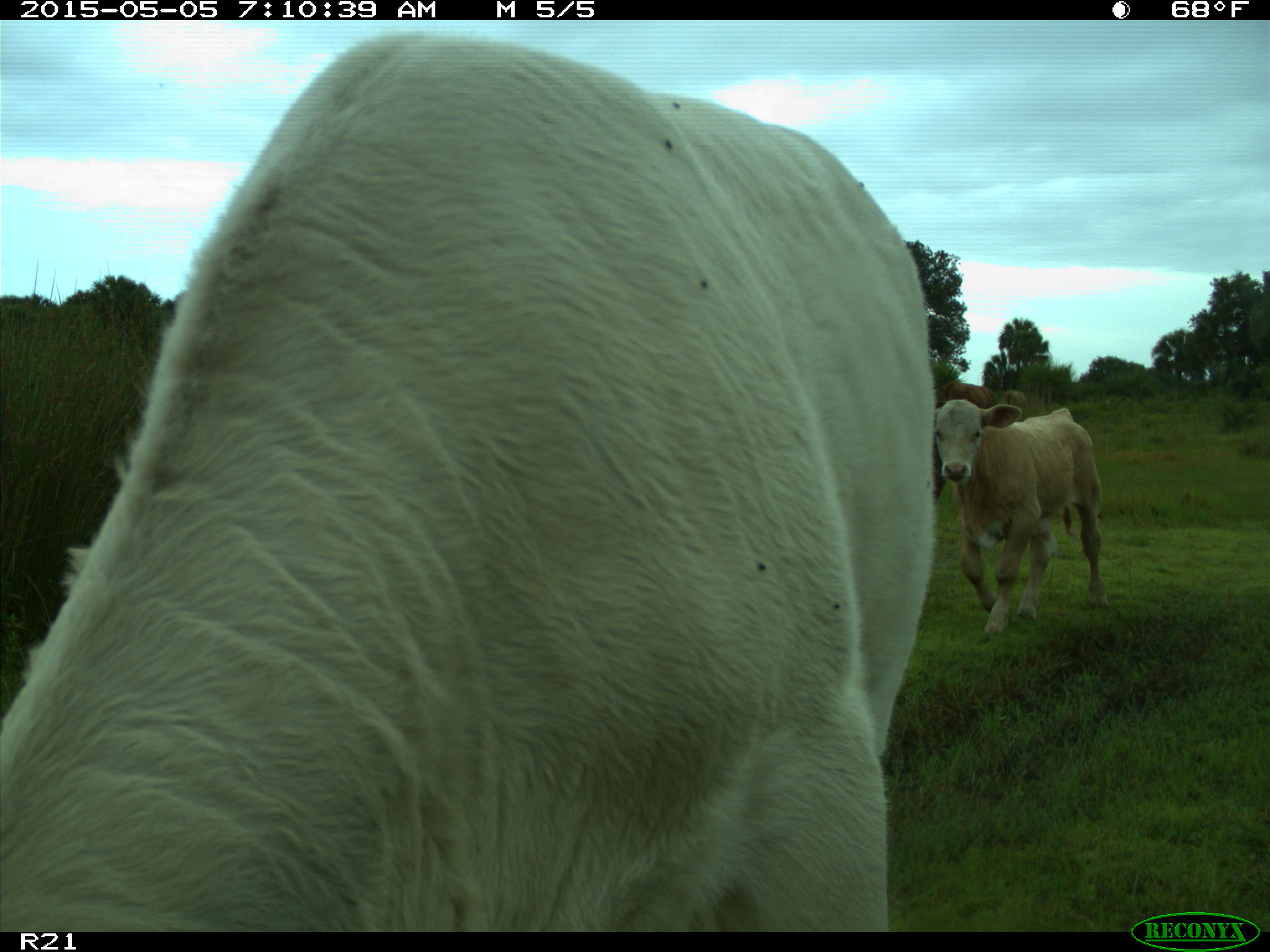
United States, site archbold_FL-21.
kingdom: Animalia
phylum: Chordata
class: Mammalia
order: Artiodactyla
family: Bovidae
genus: Bos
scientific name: Bos taurus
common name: domestic cow